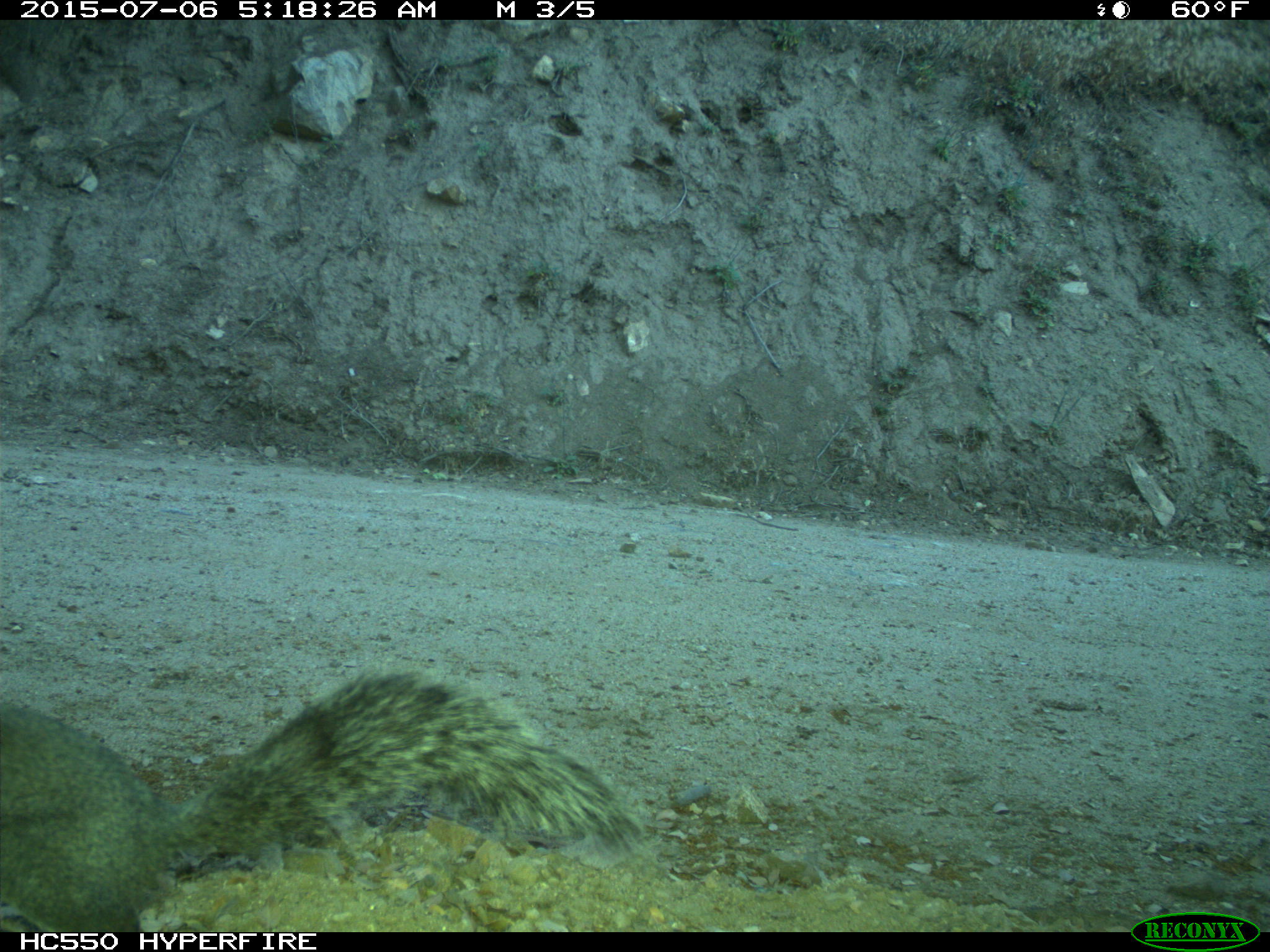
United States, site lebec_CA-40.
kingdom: Animalia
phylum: Chordata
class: Mammalia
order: Rodentia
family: Sciuridae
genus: Sciurus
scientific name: Sciurus carolinensis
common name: eastern gray squirrel